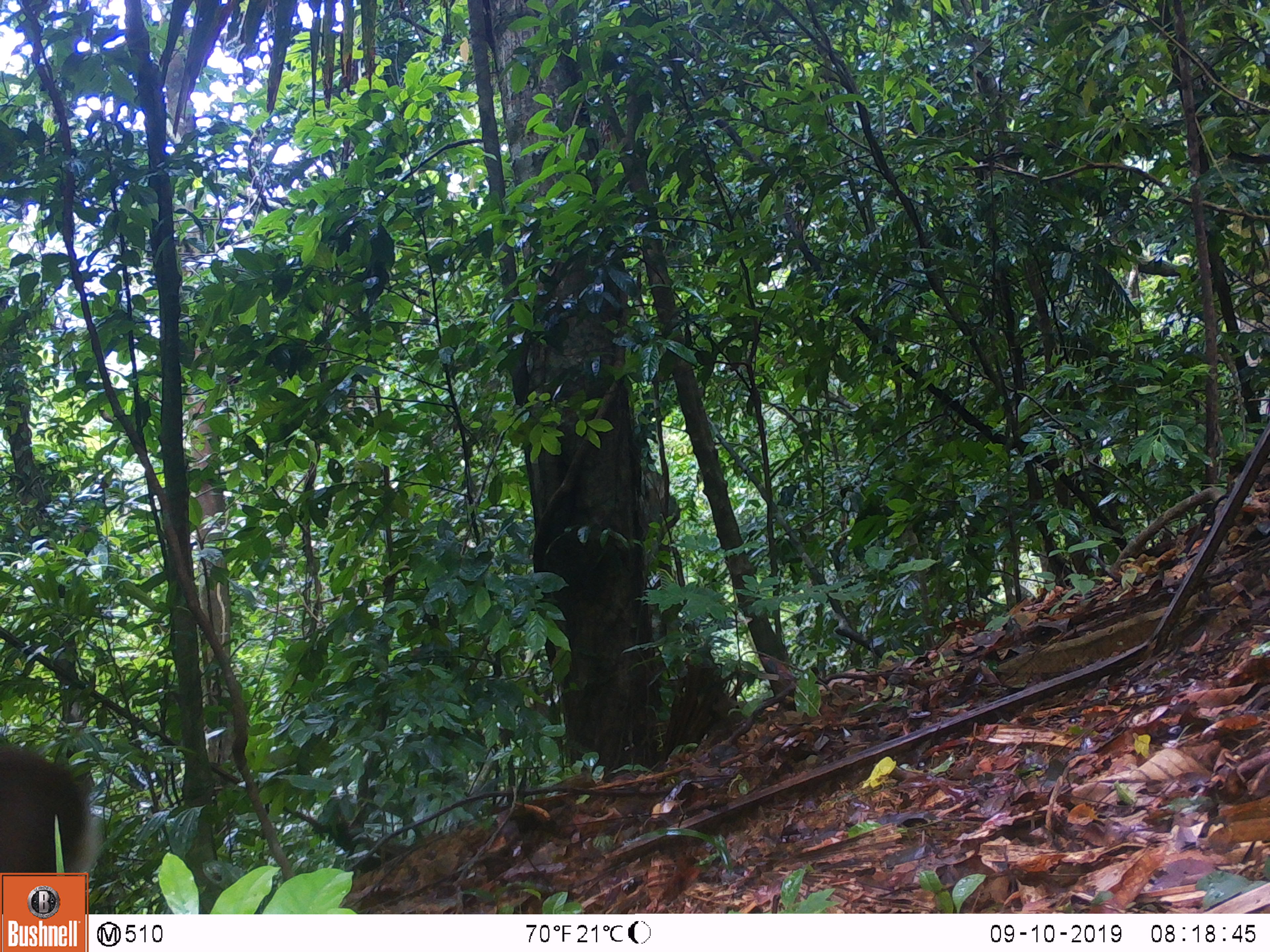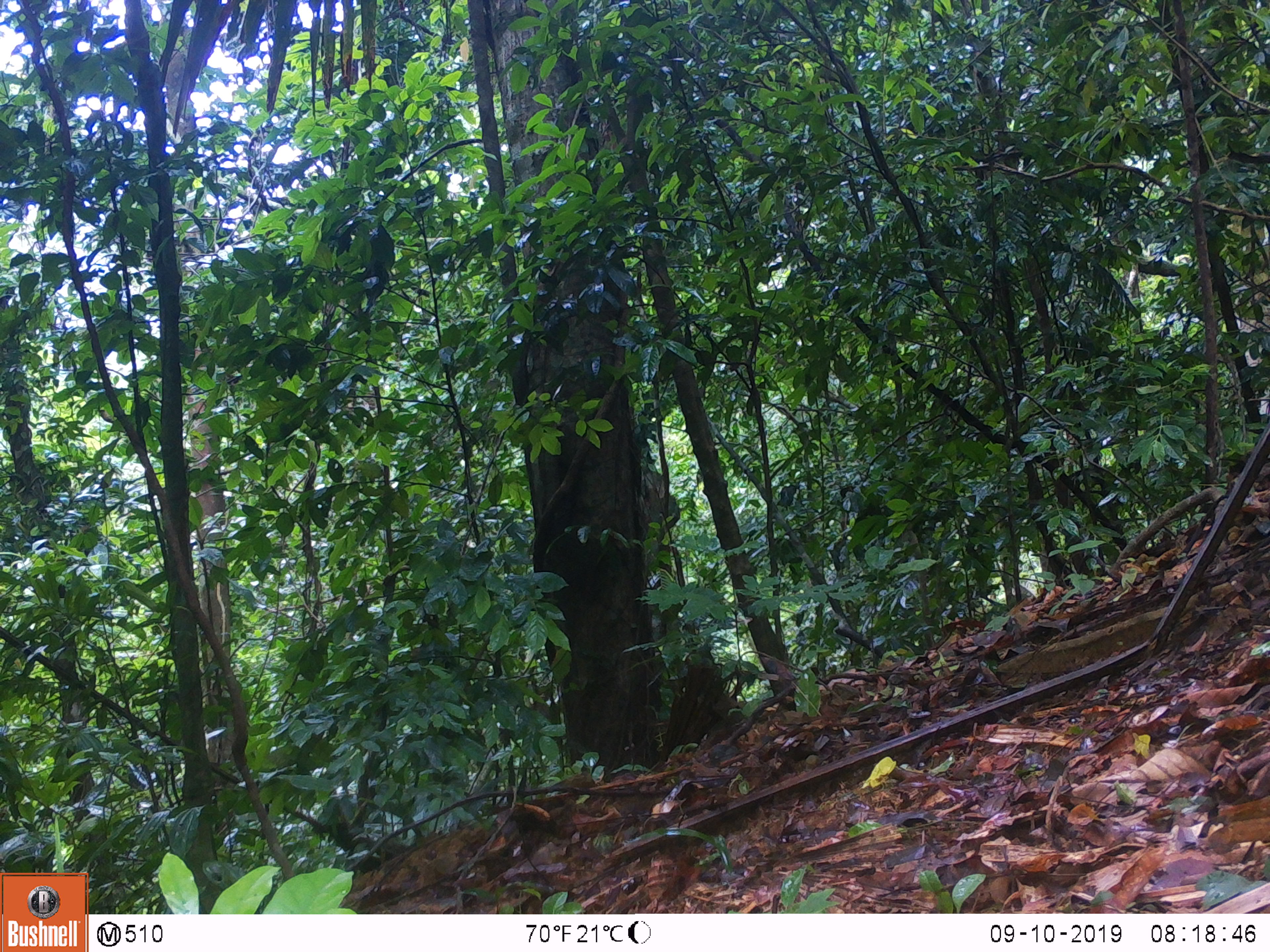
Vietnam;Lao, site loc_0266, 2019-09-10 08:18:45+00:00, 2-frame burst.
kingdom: Animalia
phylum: Chordata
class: Mammalia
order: Artiodactyla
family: Cervidae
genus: Muntiacus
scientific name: Muntiacus rooseveltorum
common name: roosevelt's muntjac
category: roosevelts muntjac group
Roosevelts muntjac group (roosevelt's muntjac) (Muntiacus rooseveltorum). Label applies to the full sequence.